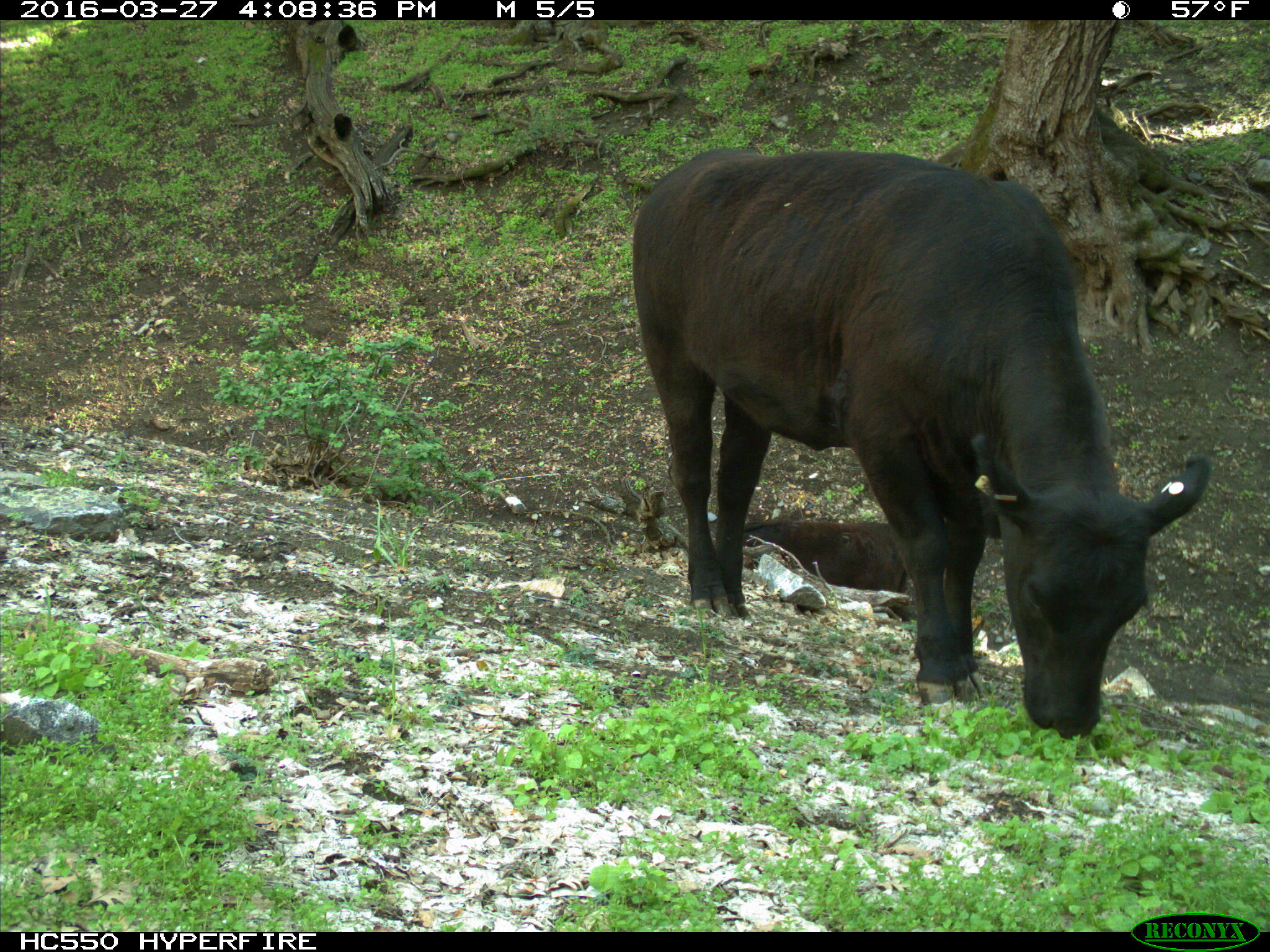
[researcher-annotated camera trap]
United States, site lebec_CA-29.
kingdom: Animalia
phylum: Chordata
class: Mammalia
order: Artiodactyla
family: Bovidae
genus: Bos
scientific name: Bos taurus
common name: domestic cow